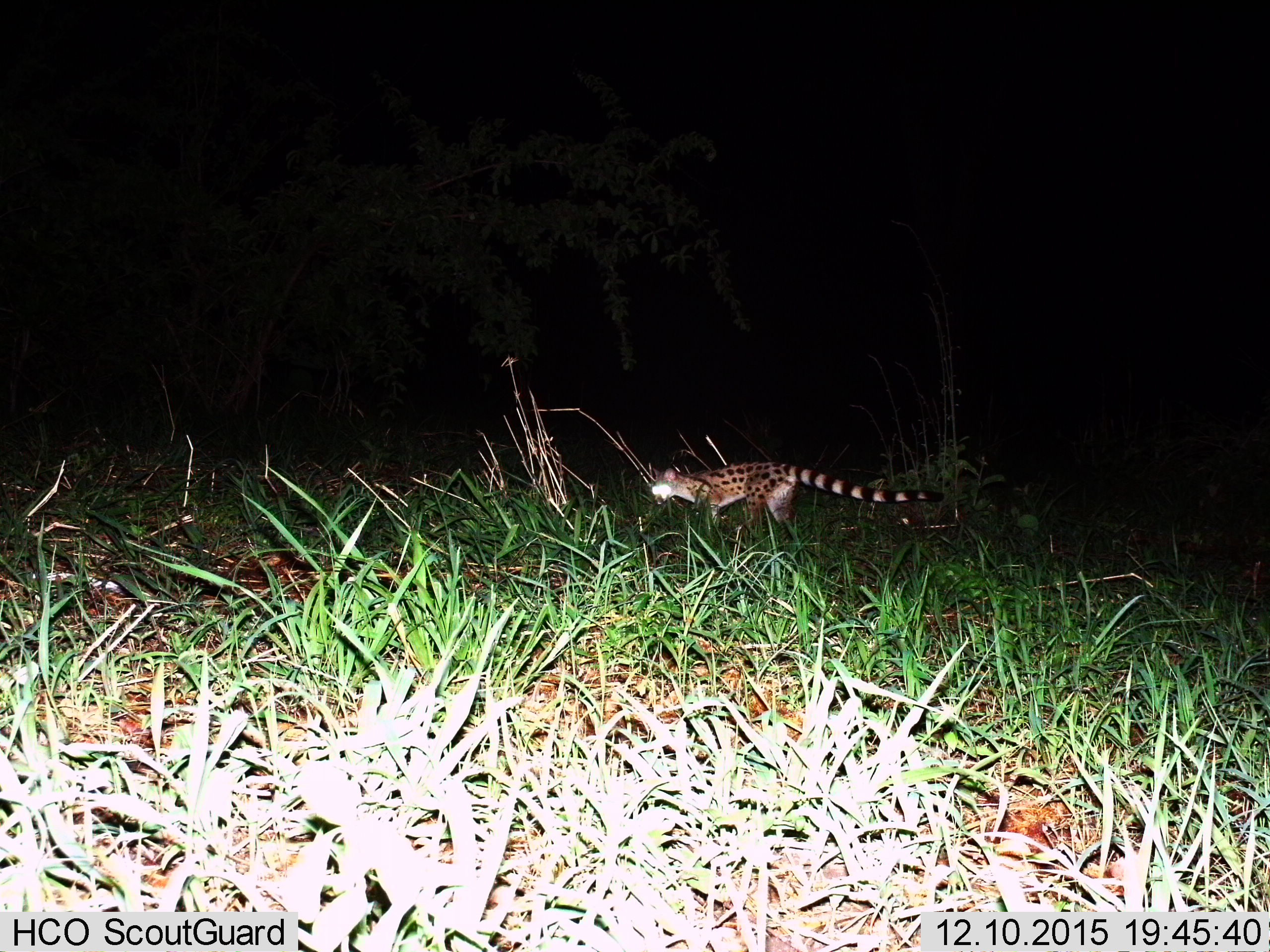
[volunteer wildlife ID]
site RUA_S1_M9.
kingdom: Animalia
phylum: Chordata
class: Mammalia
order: Carnivora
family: Viverridae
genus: Genetta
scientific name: Genetta genetta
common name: small-spotted genet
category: genetcommonsmallspotted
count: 1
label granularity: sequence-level